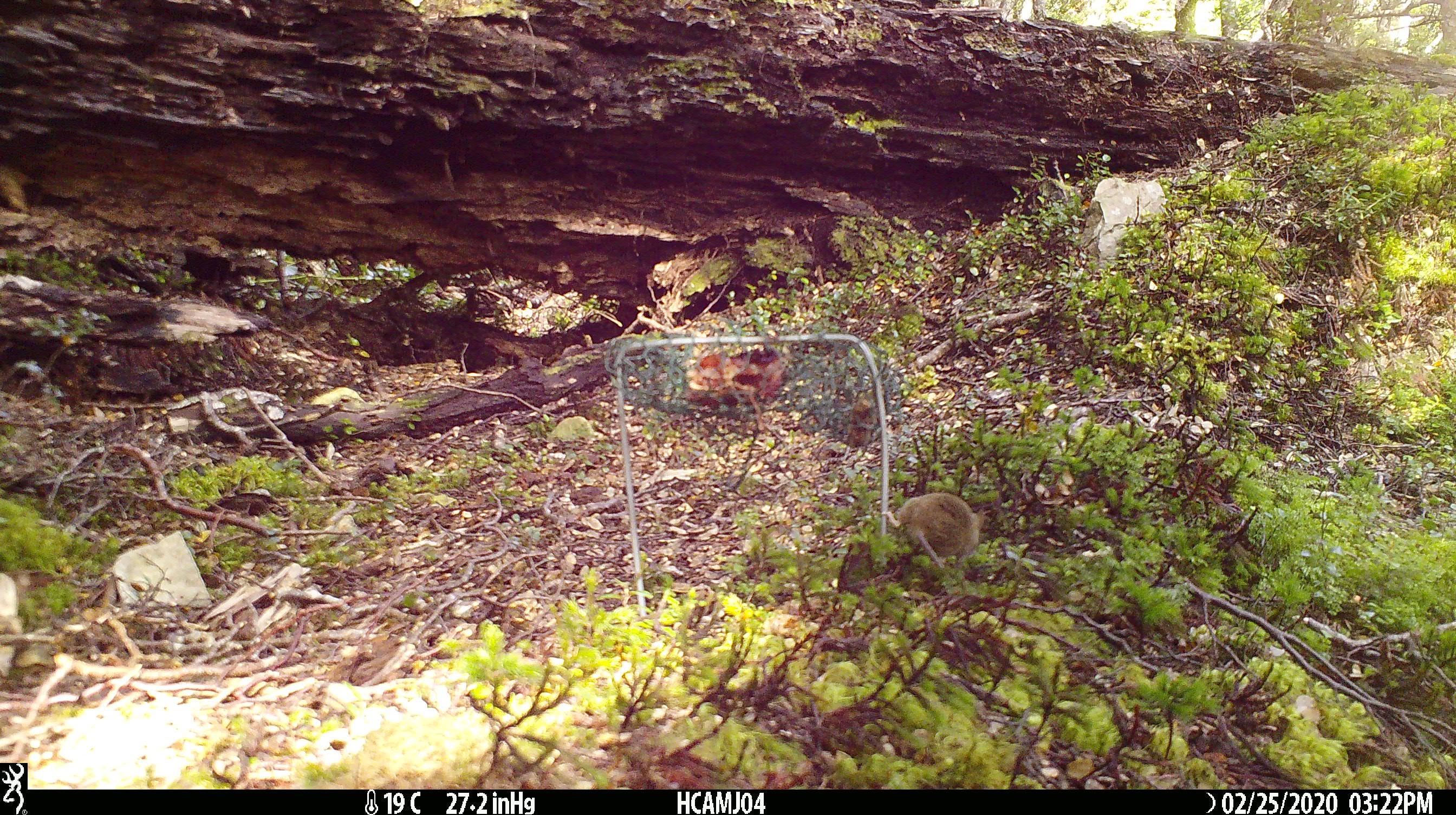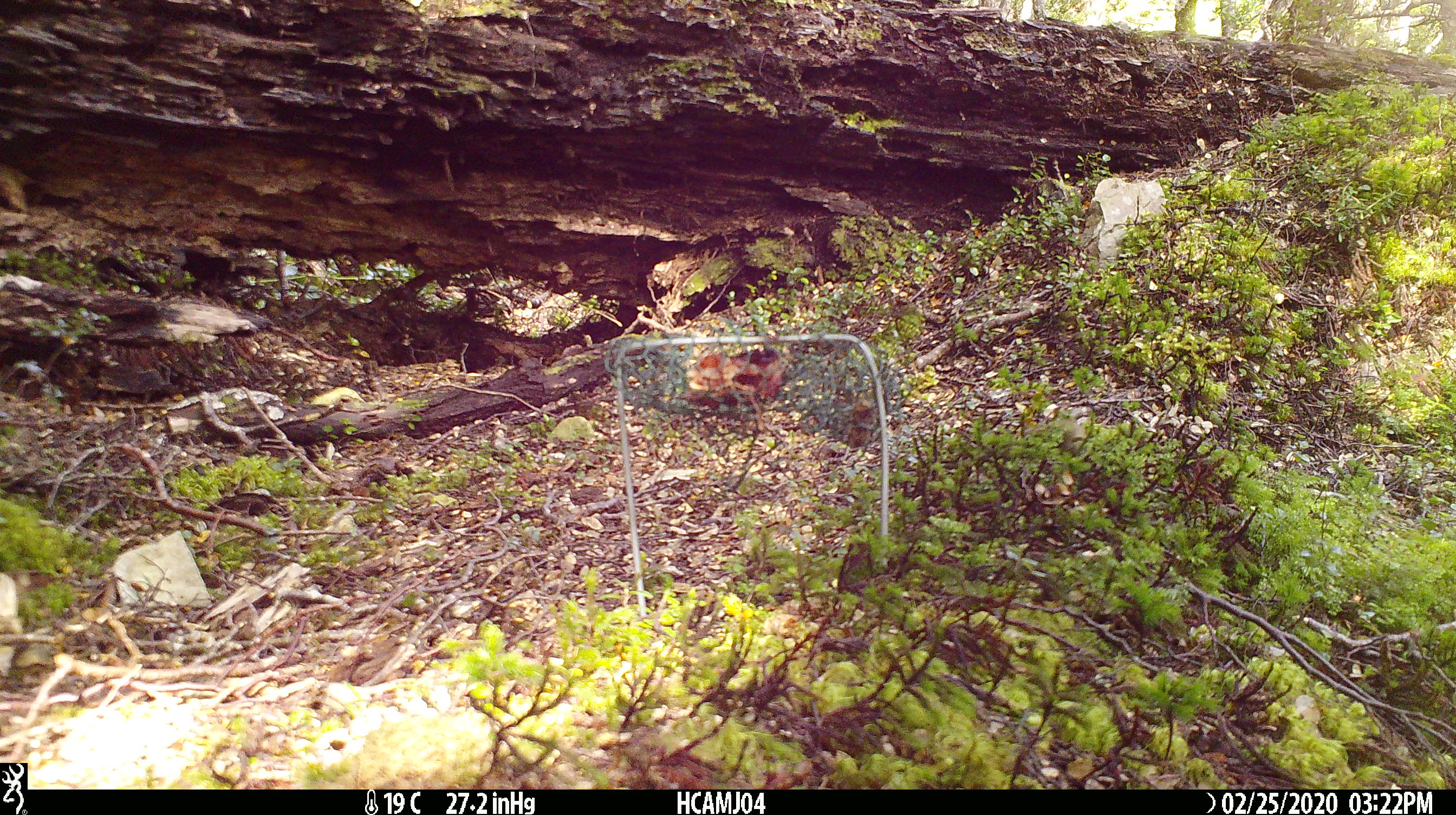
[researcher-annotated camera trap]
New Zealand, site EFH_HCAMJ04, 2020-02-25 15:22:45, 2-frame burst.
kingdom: Animalia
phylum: Chordata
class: Mammalia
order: Rodentia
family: Muridae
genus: Mus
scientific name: Mus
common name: mouse